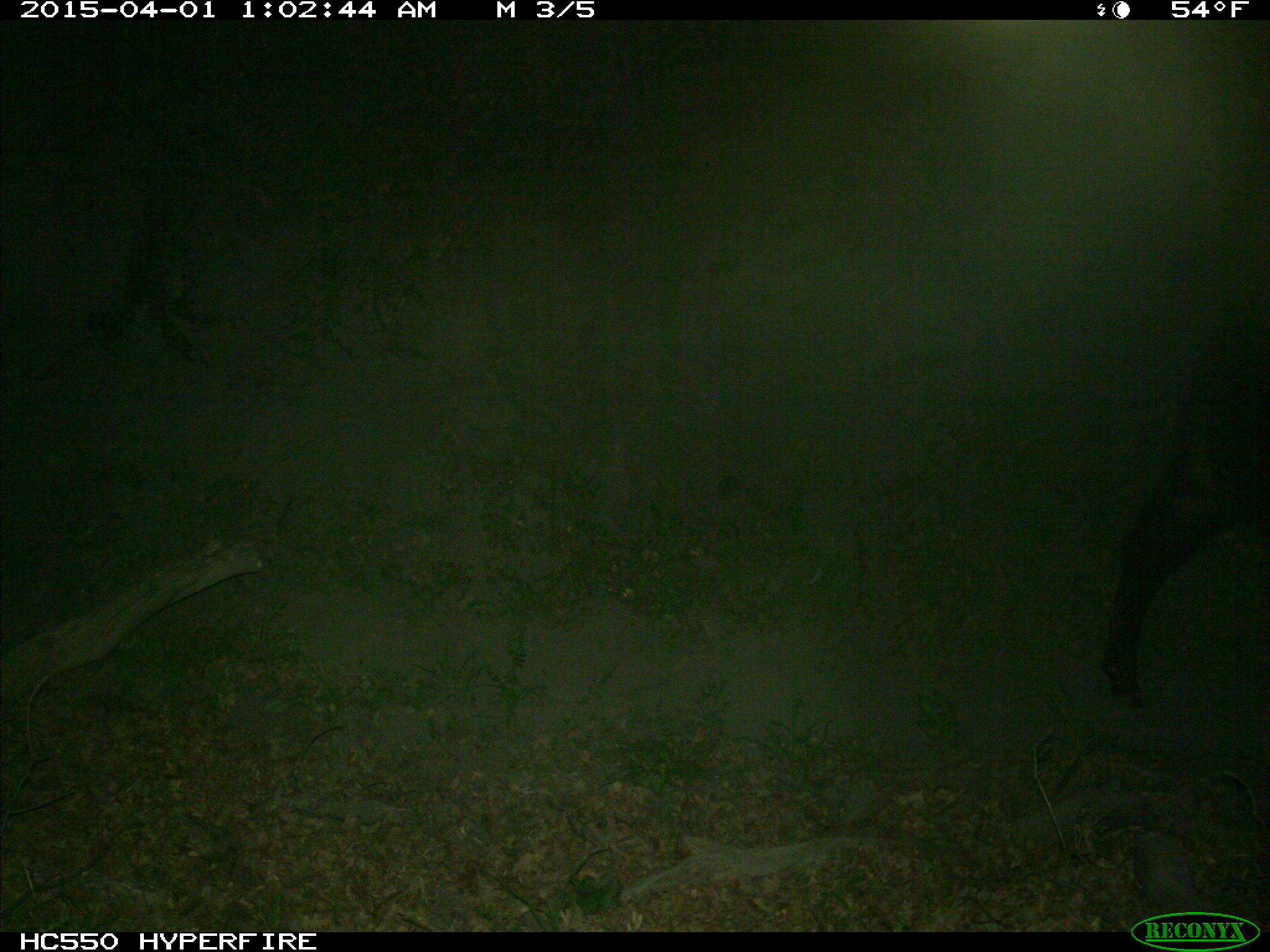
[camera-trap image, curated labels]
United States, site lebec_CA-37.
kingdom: Animalia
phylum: Chordata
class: Mammalia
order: Artiodactyla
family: Bovidae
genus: Bos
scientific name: Bos taurus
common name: domestic cow